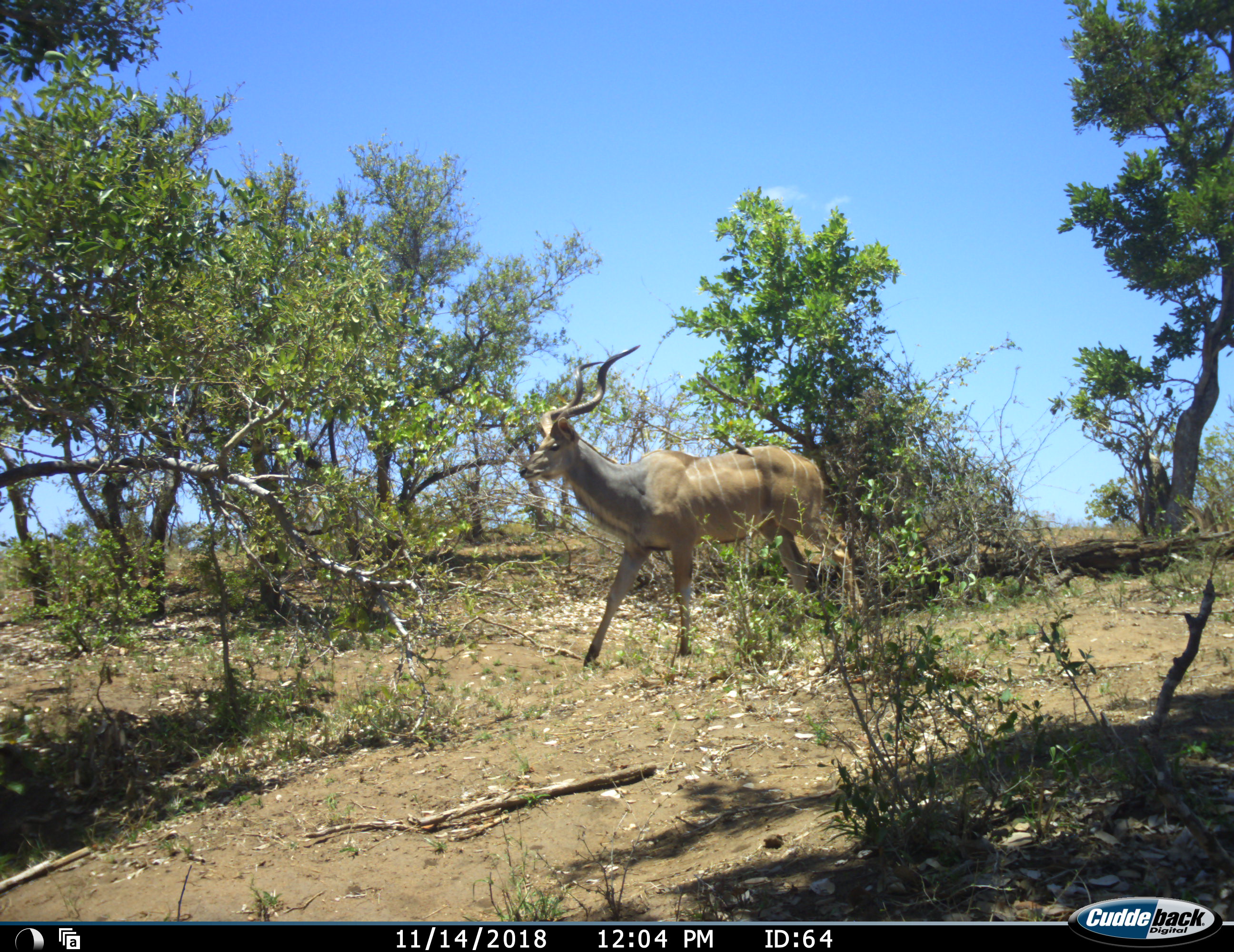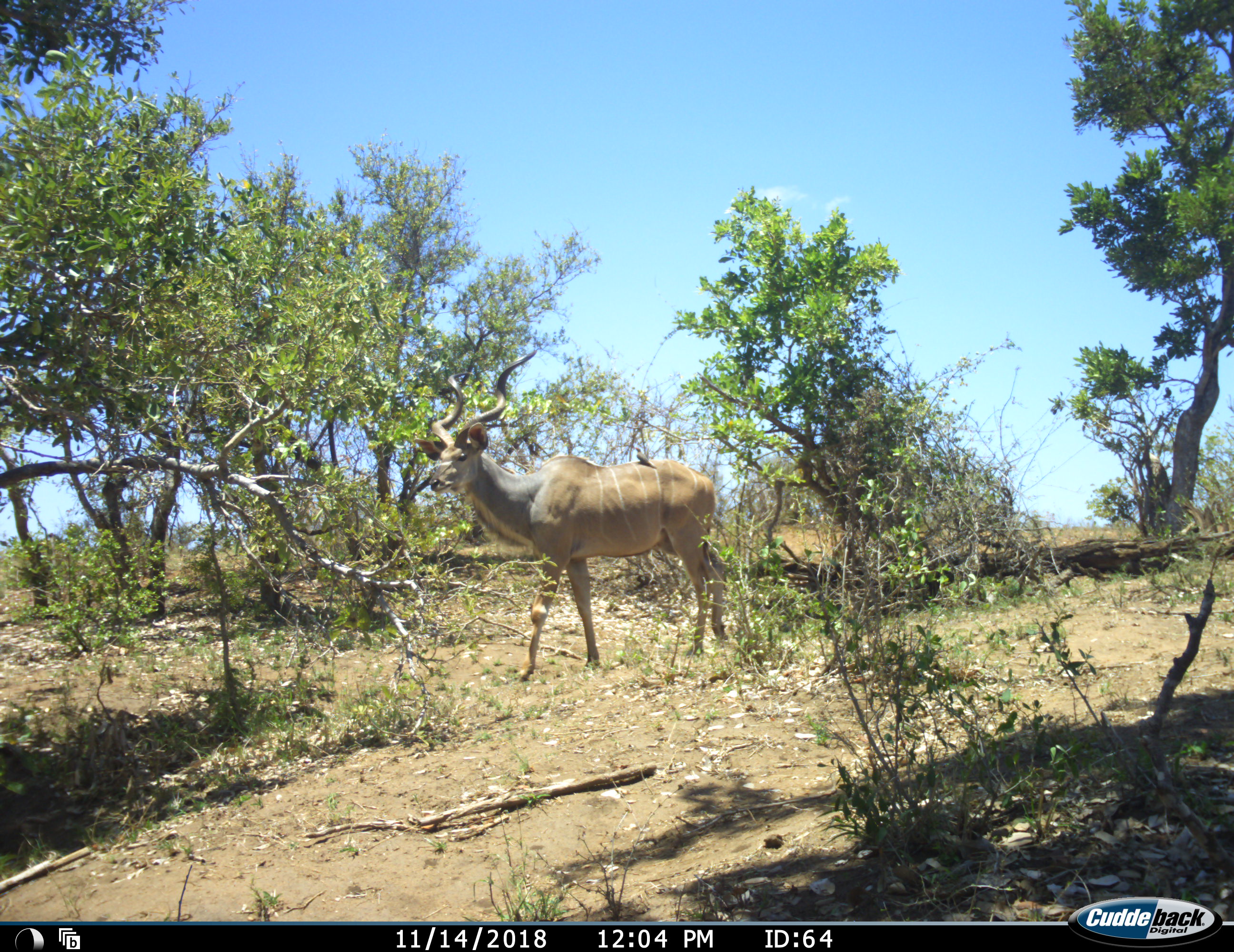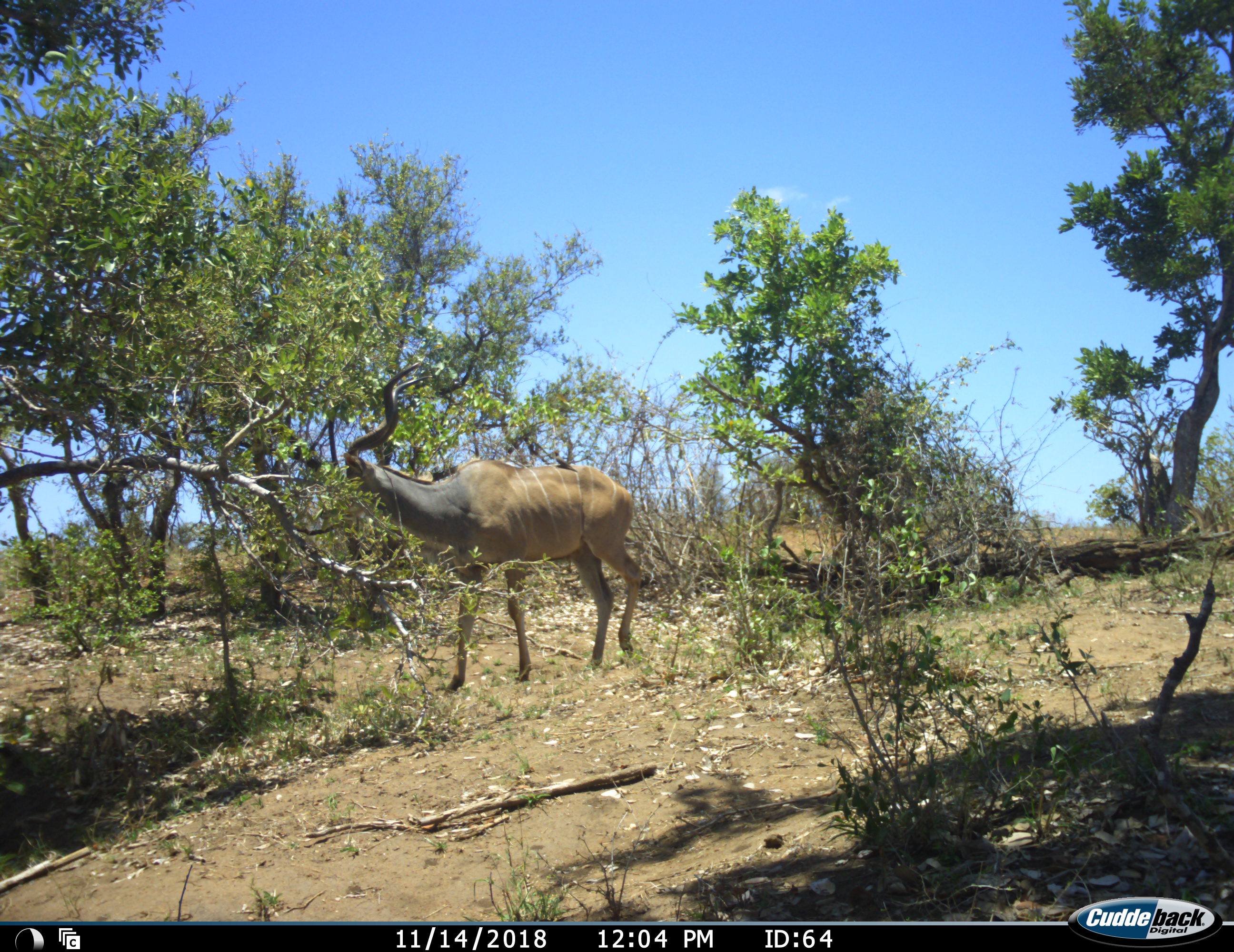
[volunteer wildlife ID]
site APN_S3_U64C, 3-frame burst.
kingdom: Animalia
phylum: Chordata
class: Mammalia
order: Artiodactyla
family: Bovidae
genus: Tragelaphus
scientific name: Tragelaphus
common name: kudu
Kudu (Tragelaphus), count 1. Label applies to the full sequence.